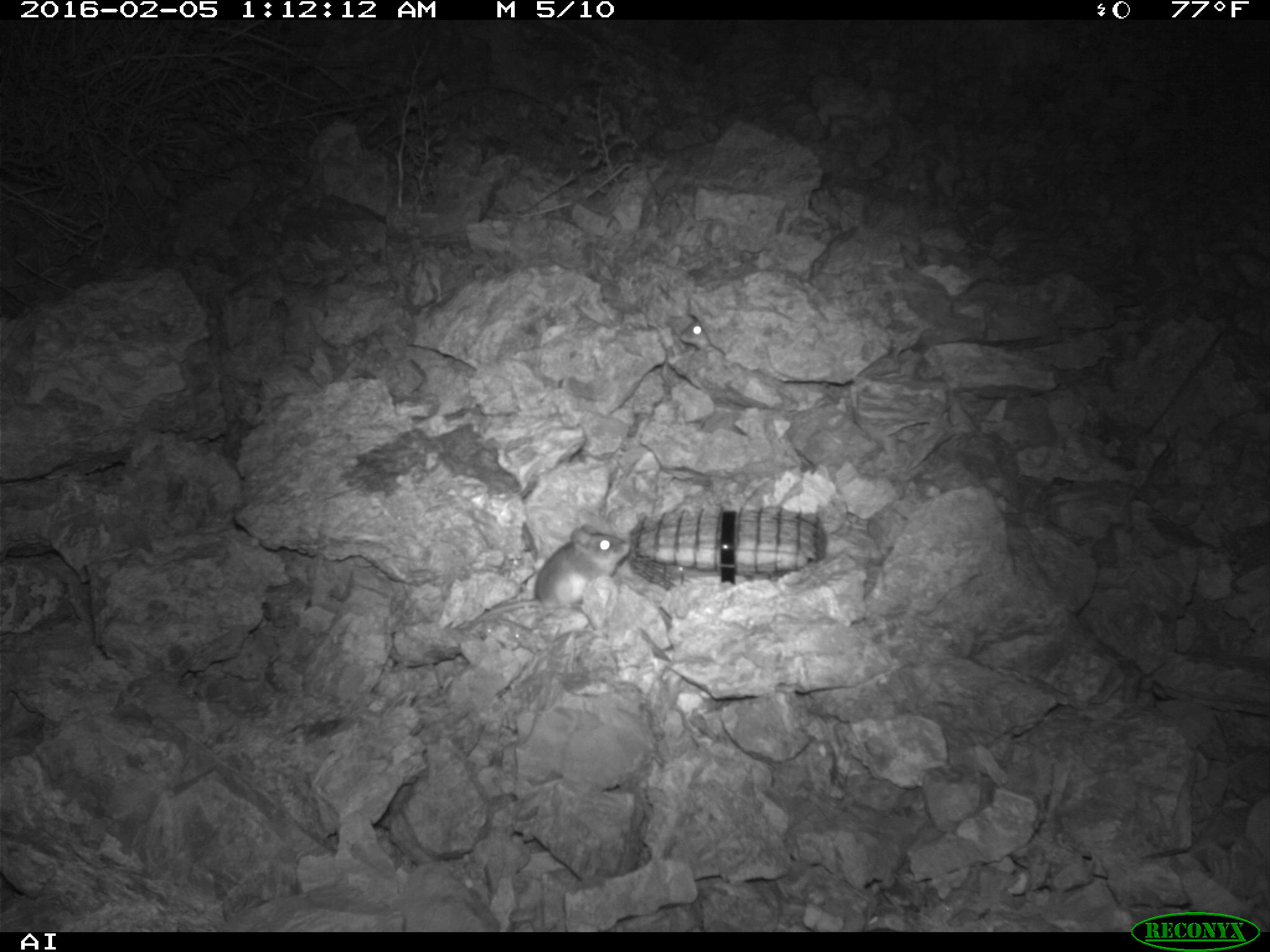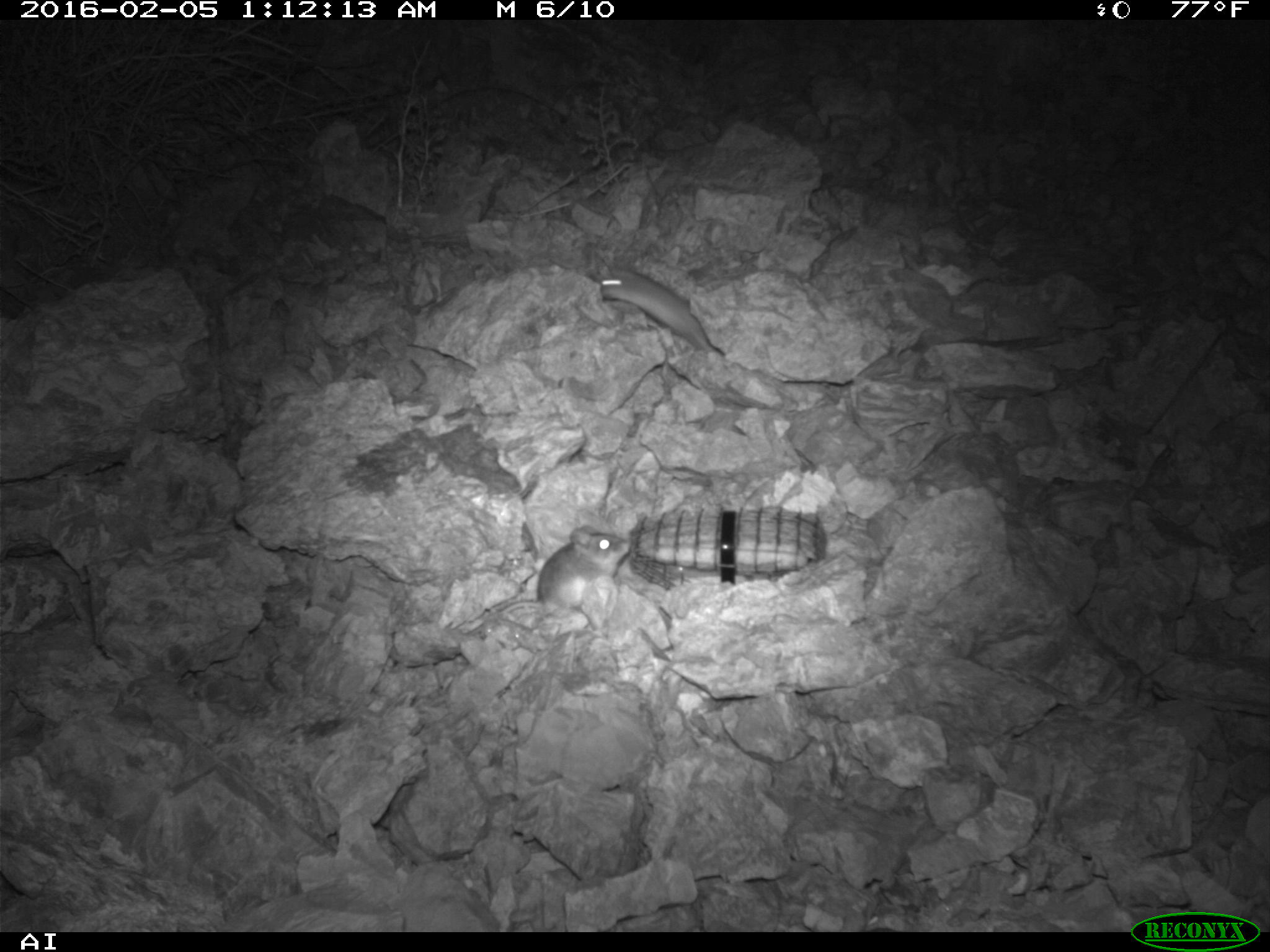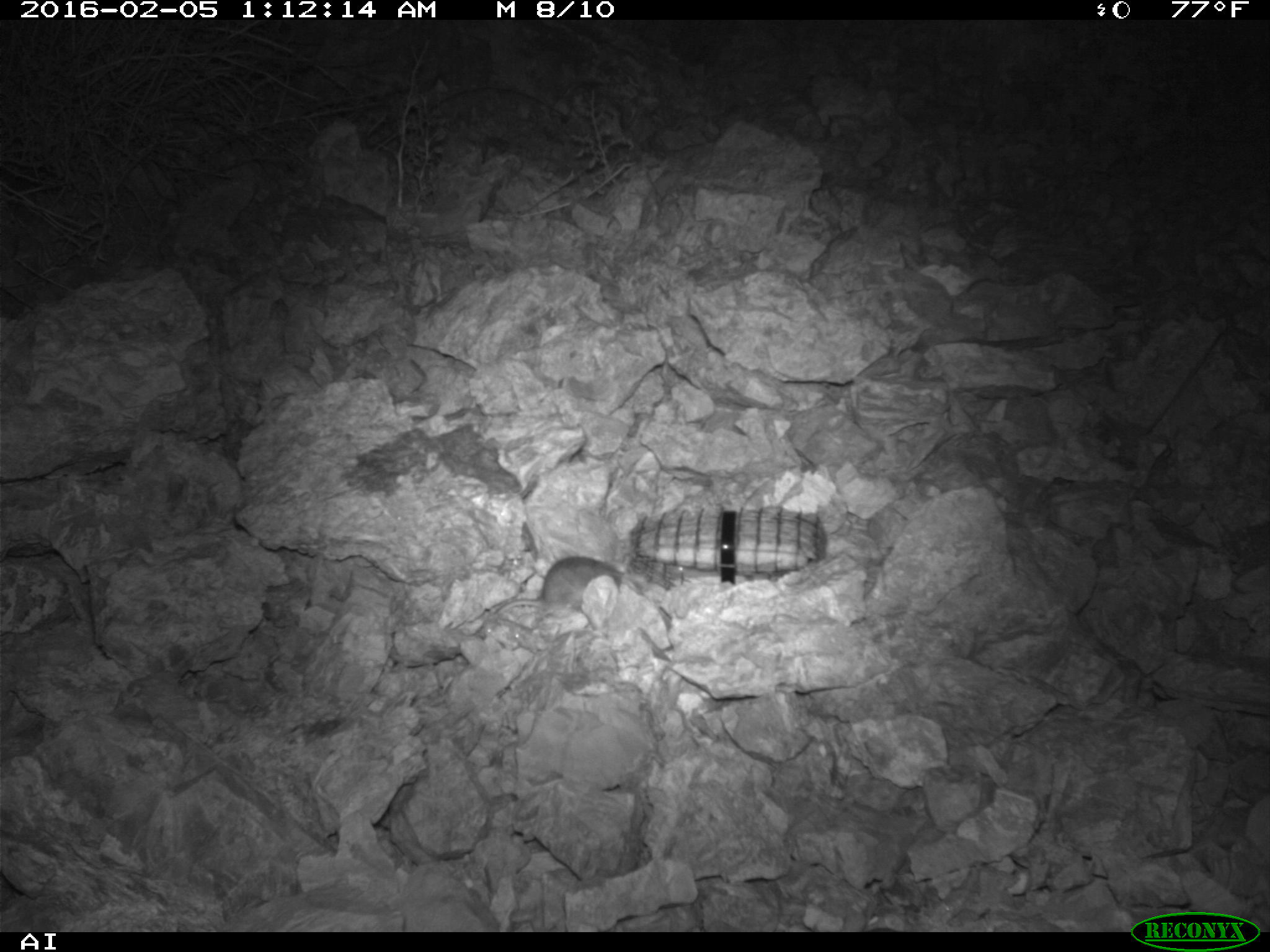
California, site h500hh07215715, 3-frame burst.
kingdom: Animalia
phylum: Chordata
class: Mammalia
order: Rodentia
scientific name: Rodentia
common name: rodent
Rodent (Rodentia).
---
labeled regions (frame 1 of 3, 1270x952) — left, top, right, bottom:
rodent: 463, 524, 629, 628; 679, 320, 713, 350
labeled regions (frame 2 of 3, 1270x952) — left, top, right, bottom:
rodent: 468, 526, 630, 635; 596, 268, 713, 349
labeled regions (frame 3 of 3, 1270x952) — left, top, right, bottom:
rodent: 470, 557, 624, 635